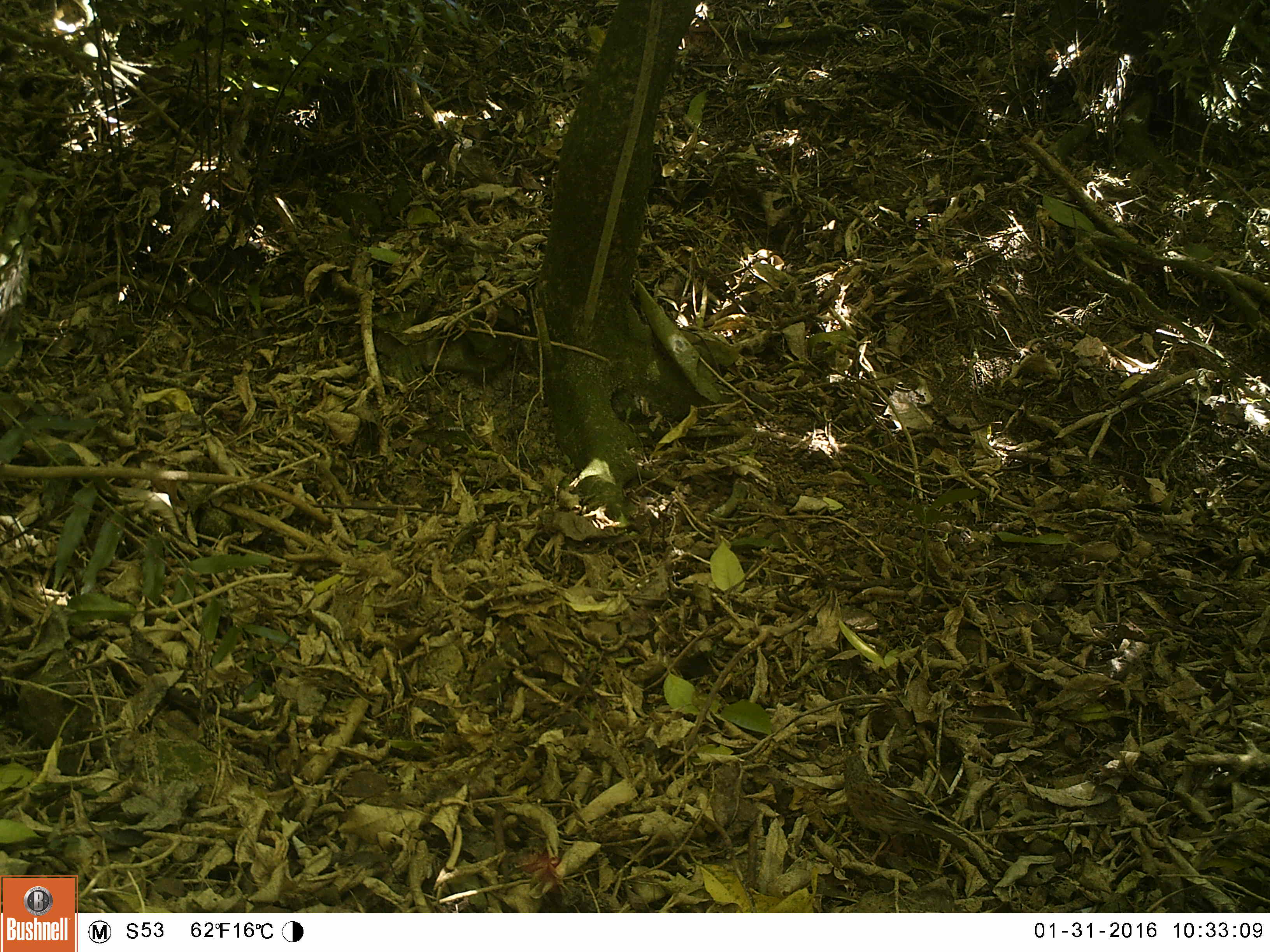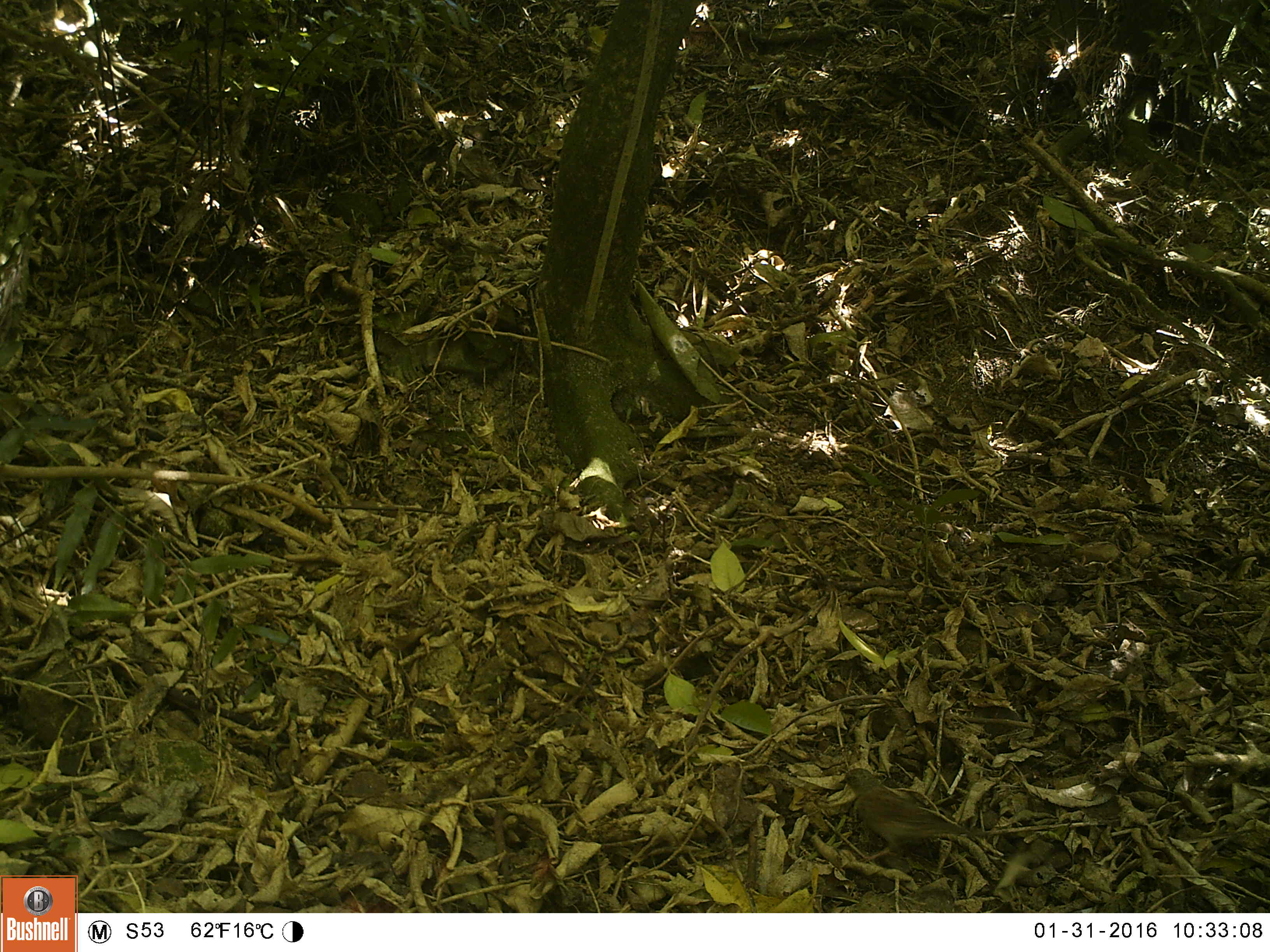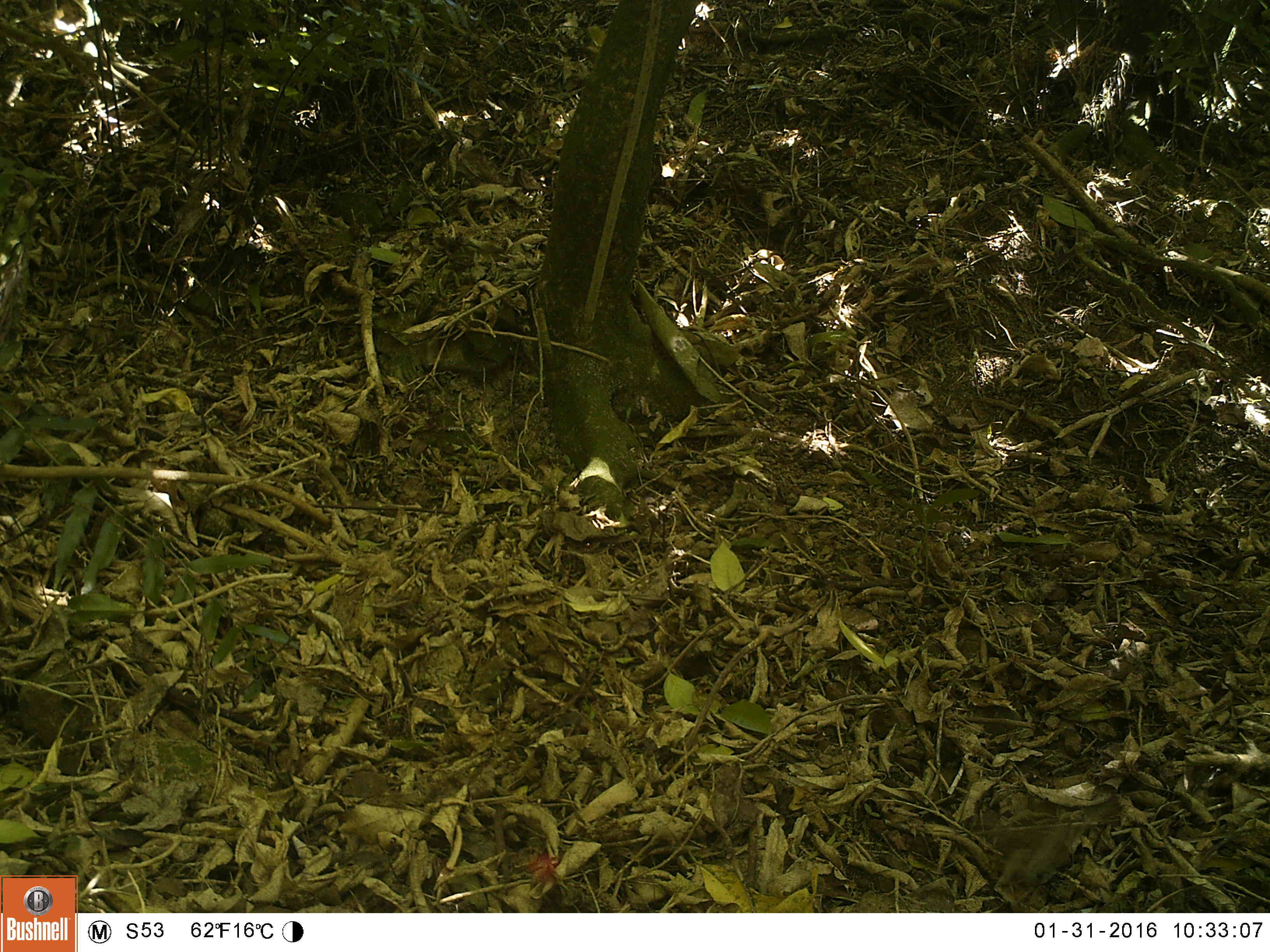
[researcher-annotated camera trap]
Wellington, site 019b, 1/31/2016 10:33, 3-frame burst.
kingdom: Animalia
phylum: Chordata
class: Aves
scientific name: Aves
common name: bird